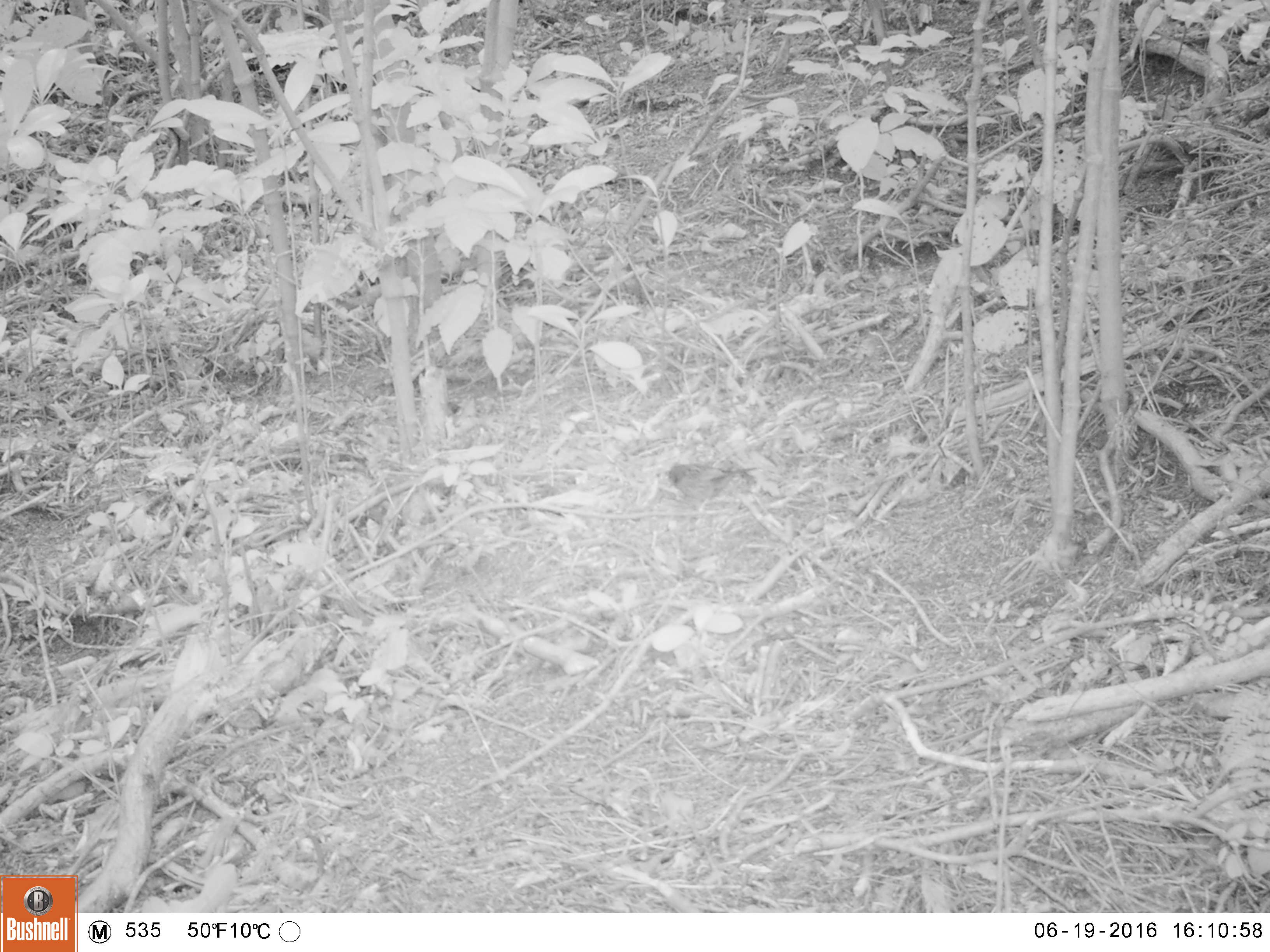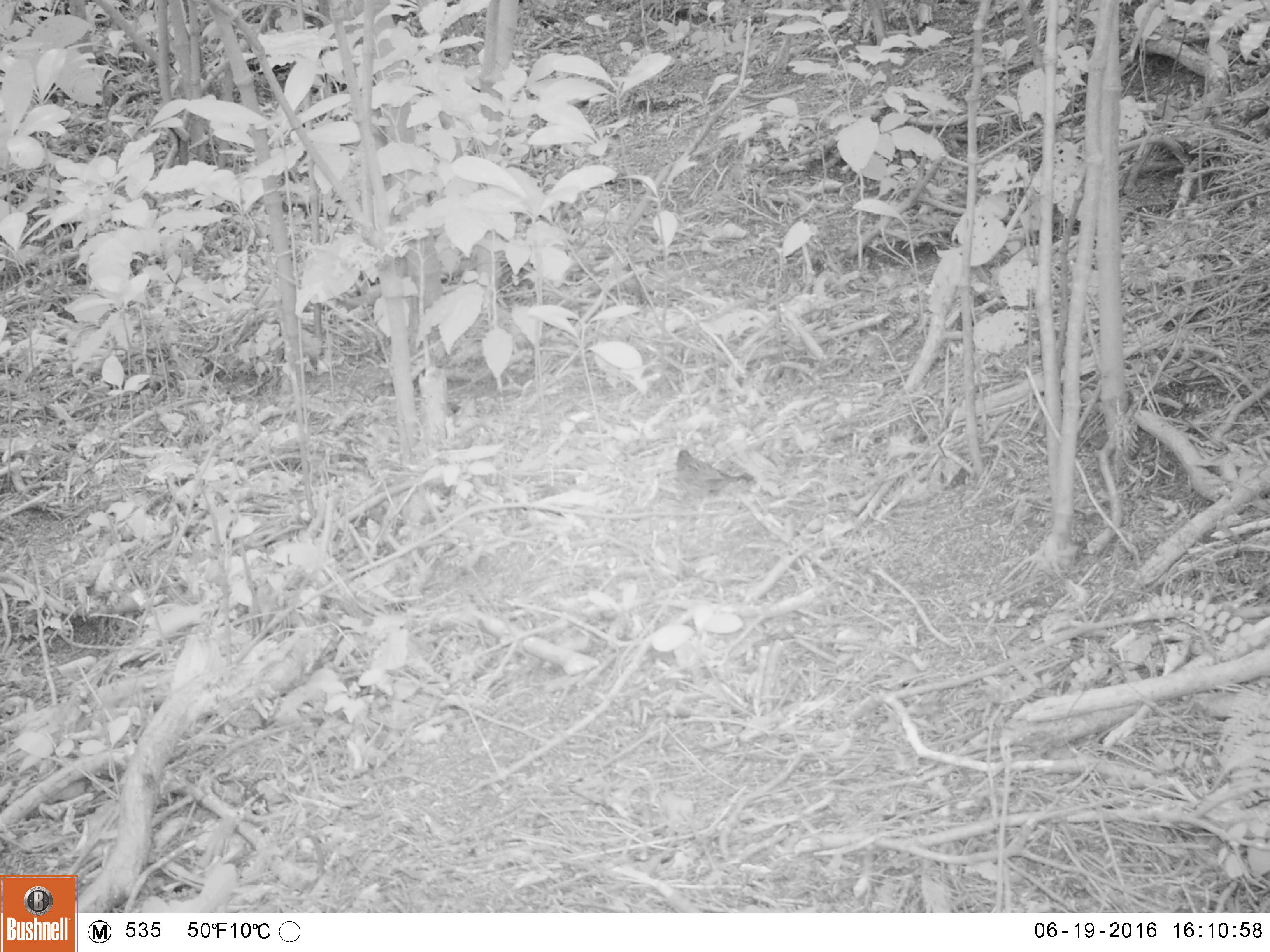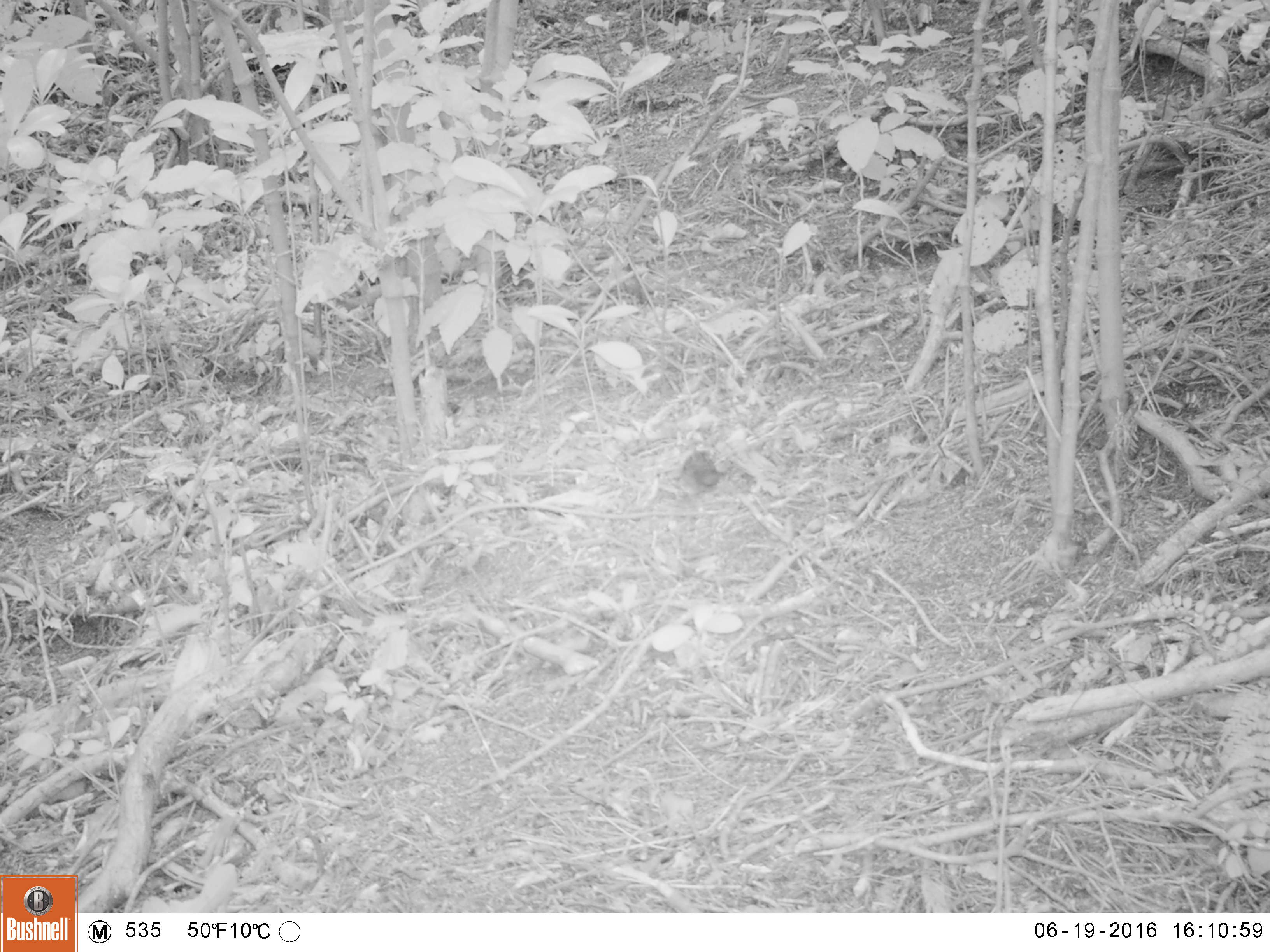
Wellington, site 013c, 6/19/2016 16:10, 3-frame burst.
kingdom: Animalia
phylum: Chordata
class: Aves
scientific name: Aves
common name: bird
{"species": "bird (Aves)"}